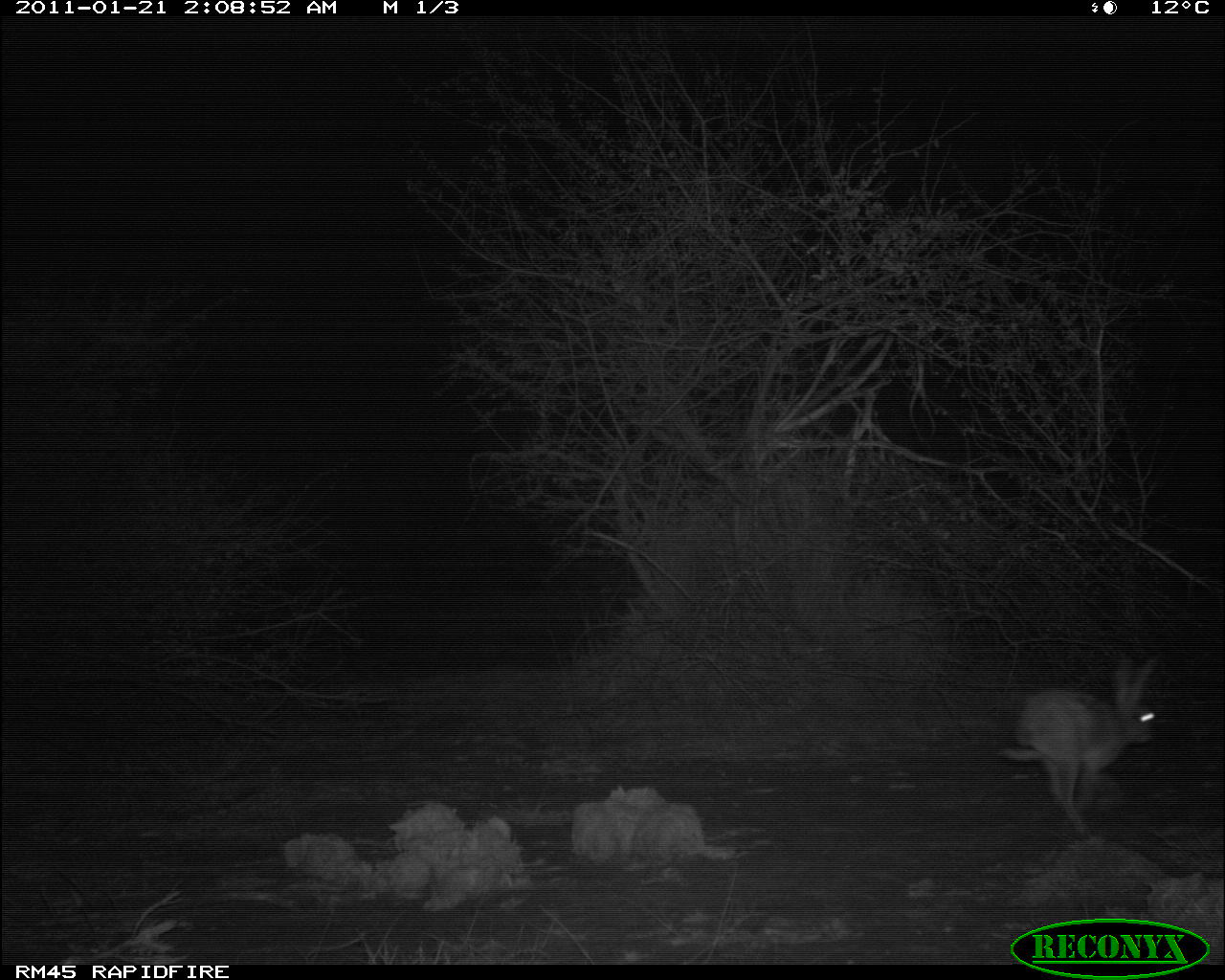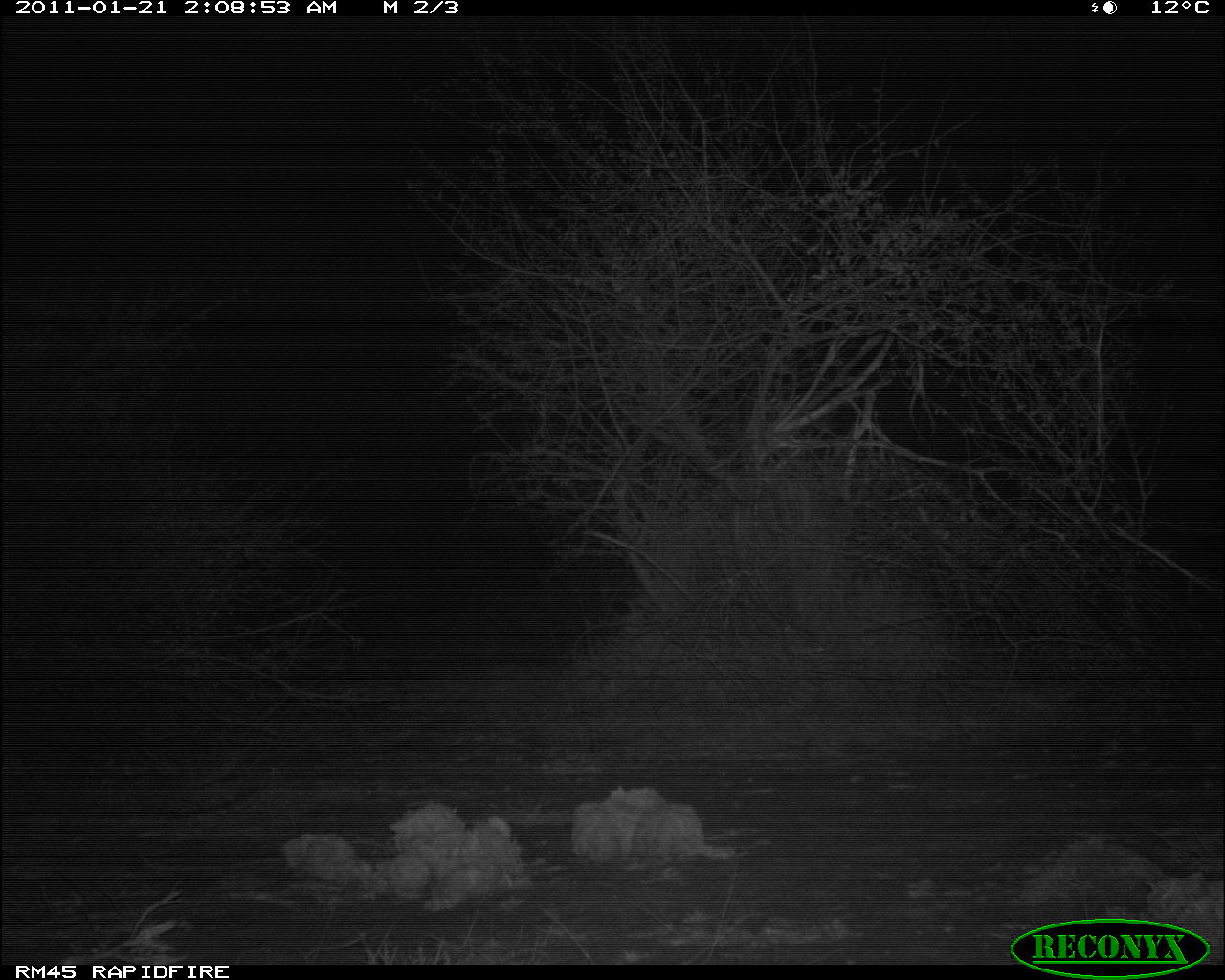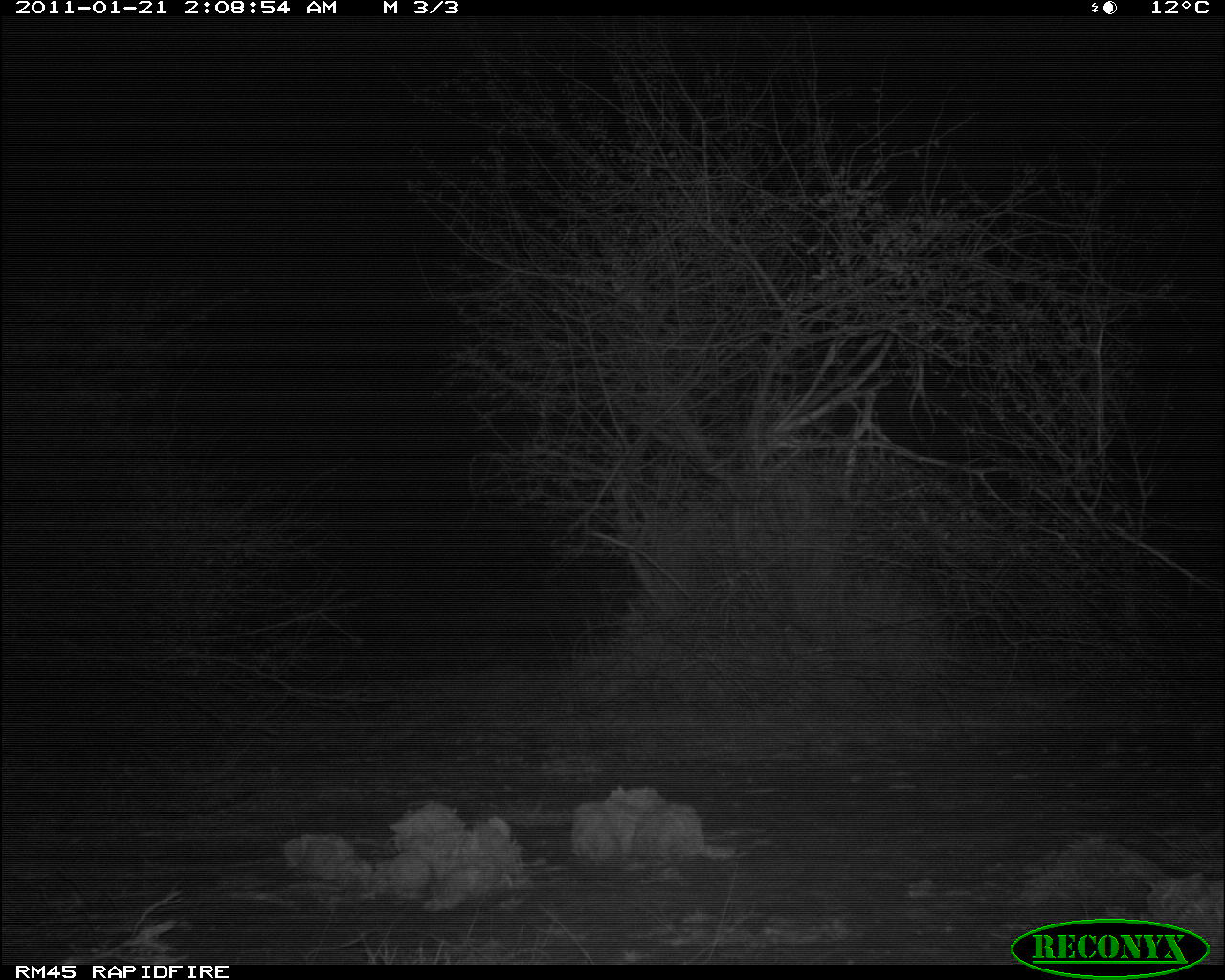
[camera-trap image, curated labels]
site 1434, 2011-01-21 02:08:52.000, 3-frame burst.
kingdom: Animalia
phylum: Chordata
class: Mammalia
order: Lagomorpha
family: Leporidae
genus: Lepus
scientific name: Lepus saxatilis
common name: scrub hare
Lepus saxatilis (scrub hare), count 1.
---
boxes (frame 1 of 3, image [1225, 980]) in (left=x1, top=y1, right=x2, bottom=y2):
lepus saxatilis: (left=995, top=655, right=1157, bottom=833)